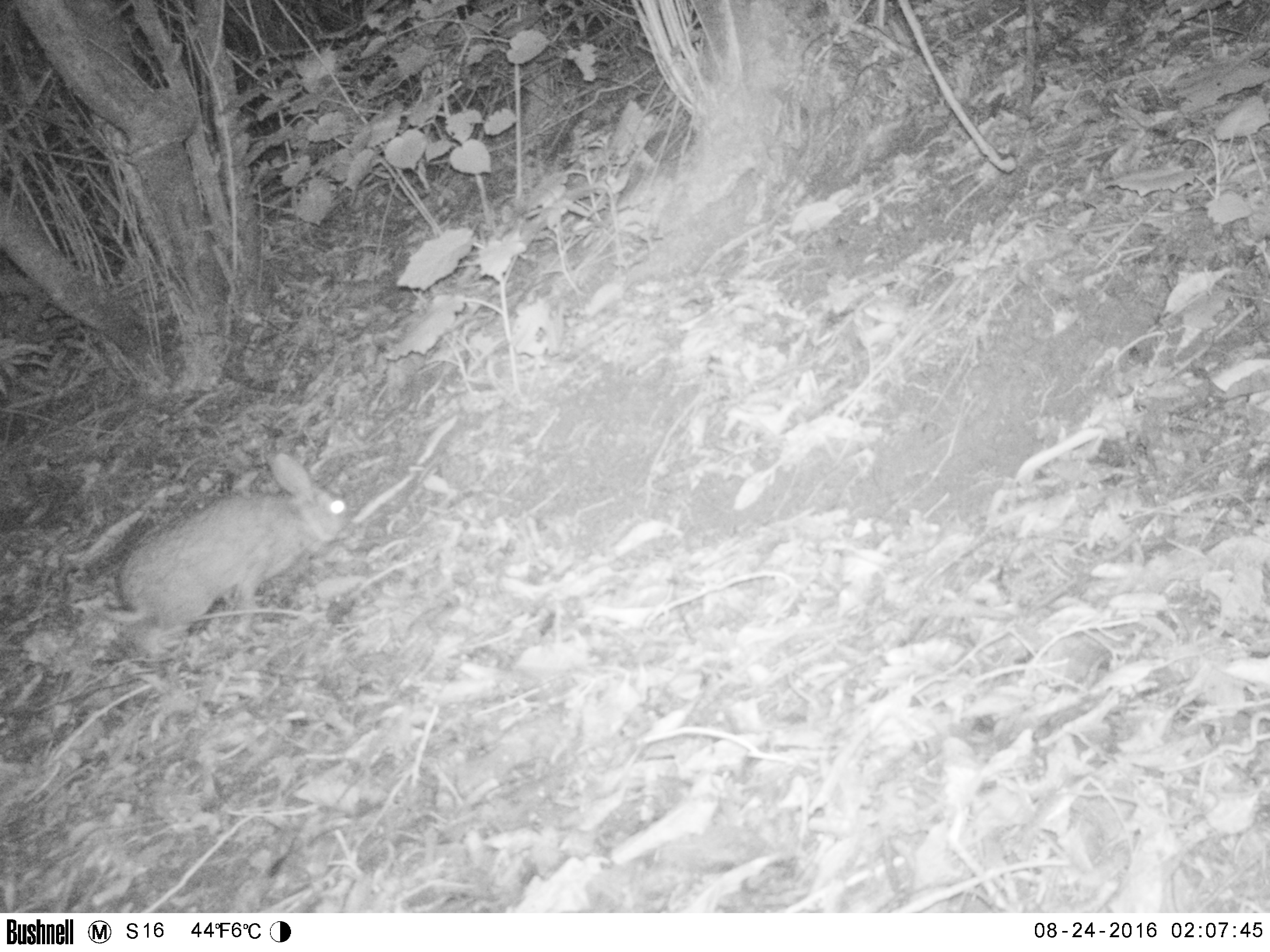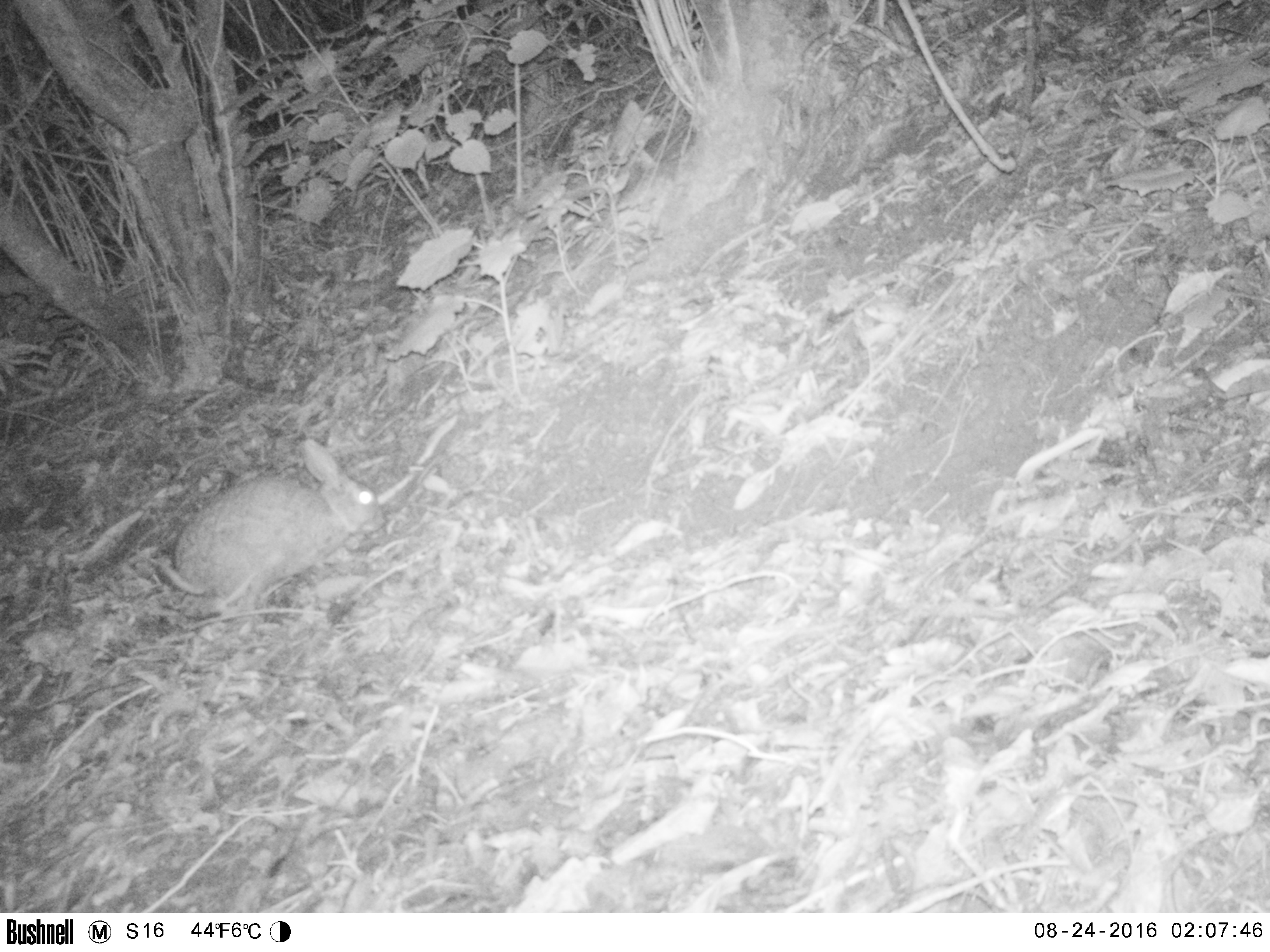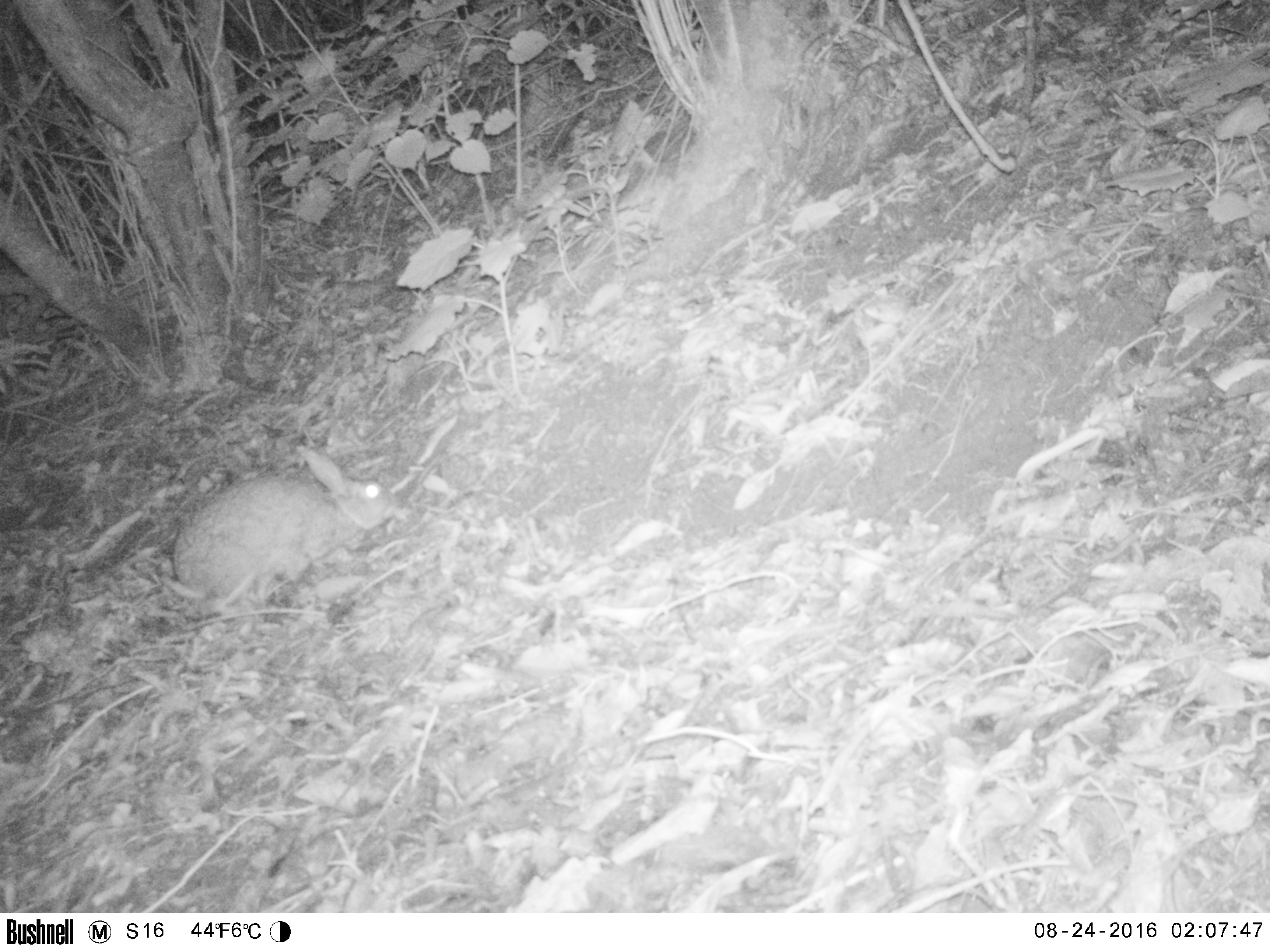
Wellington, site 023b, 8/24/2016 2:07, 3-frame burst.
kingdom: Animalia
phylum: Chordata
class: Mammalia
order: Lagomorpha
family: Leporidae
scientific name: Leporidae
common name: rabbit